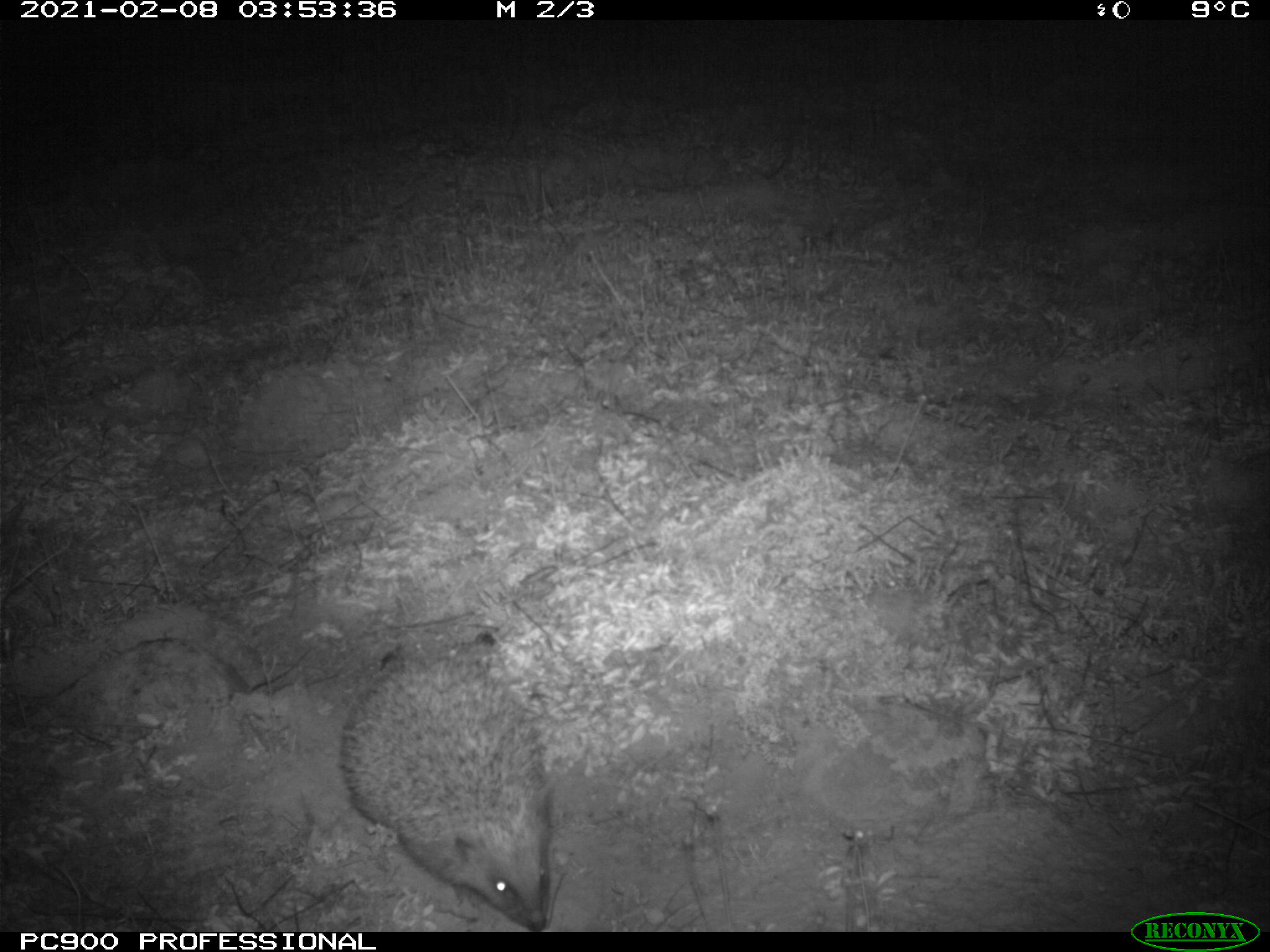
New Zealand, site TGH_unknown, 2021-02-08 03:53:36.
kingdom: Animalia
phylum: Chordata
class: Mammalia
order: Eulipotyphla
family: Erinaceidae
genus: Erinaceus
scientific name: Erinaceus europaeus europaeus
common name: european hedgehog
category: hedgehog